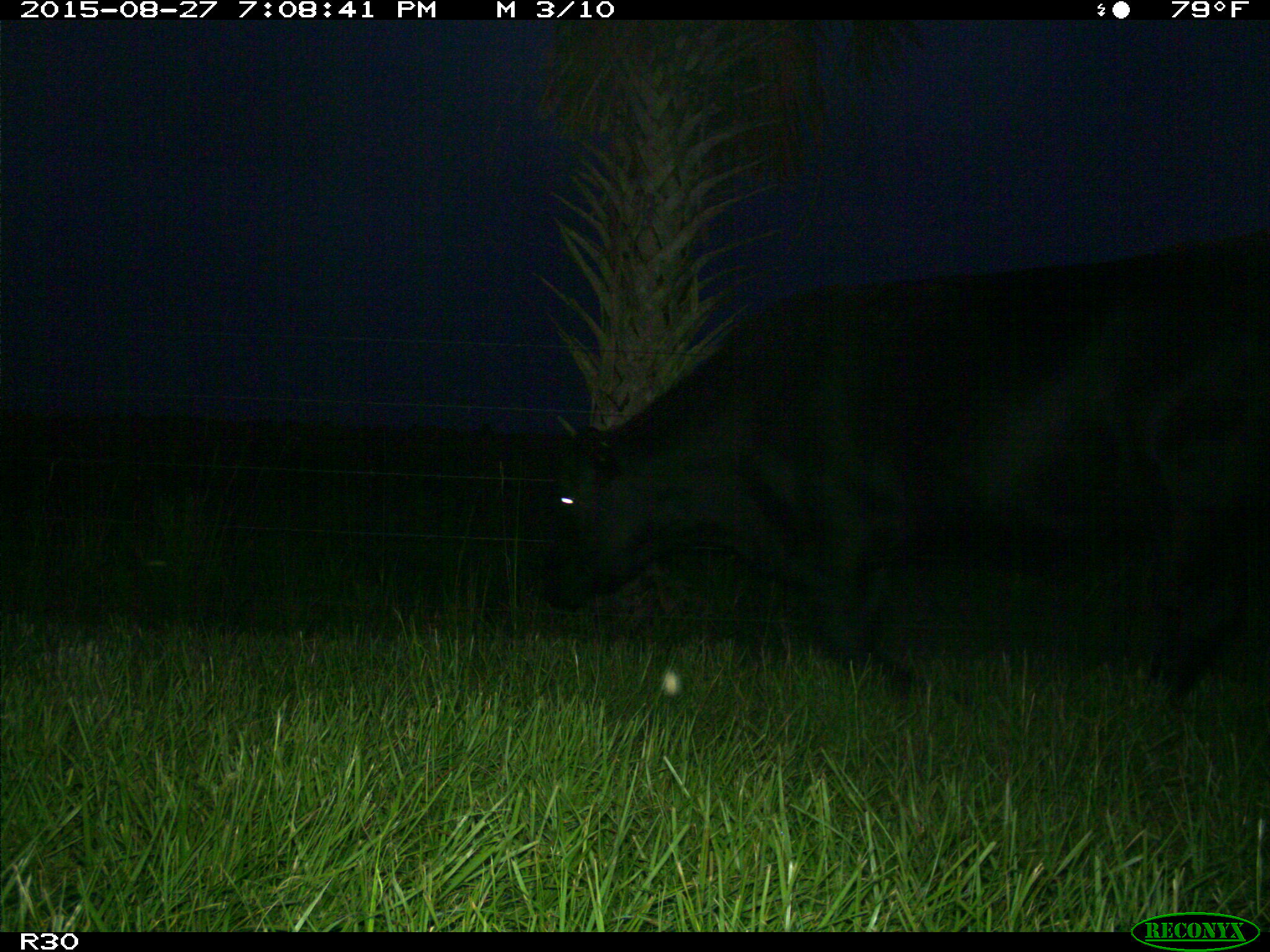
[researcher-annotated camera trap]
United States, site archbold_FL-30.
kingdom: Animalia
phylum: Chordata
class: Mammalia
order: Artiodactyla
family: Bovidae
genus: Bos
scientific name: Bos taurus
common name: domestic cow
Bos taurus (domestic cow).